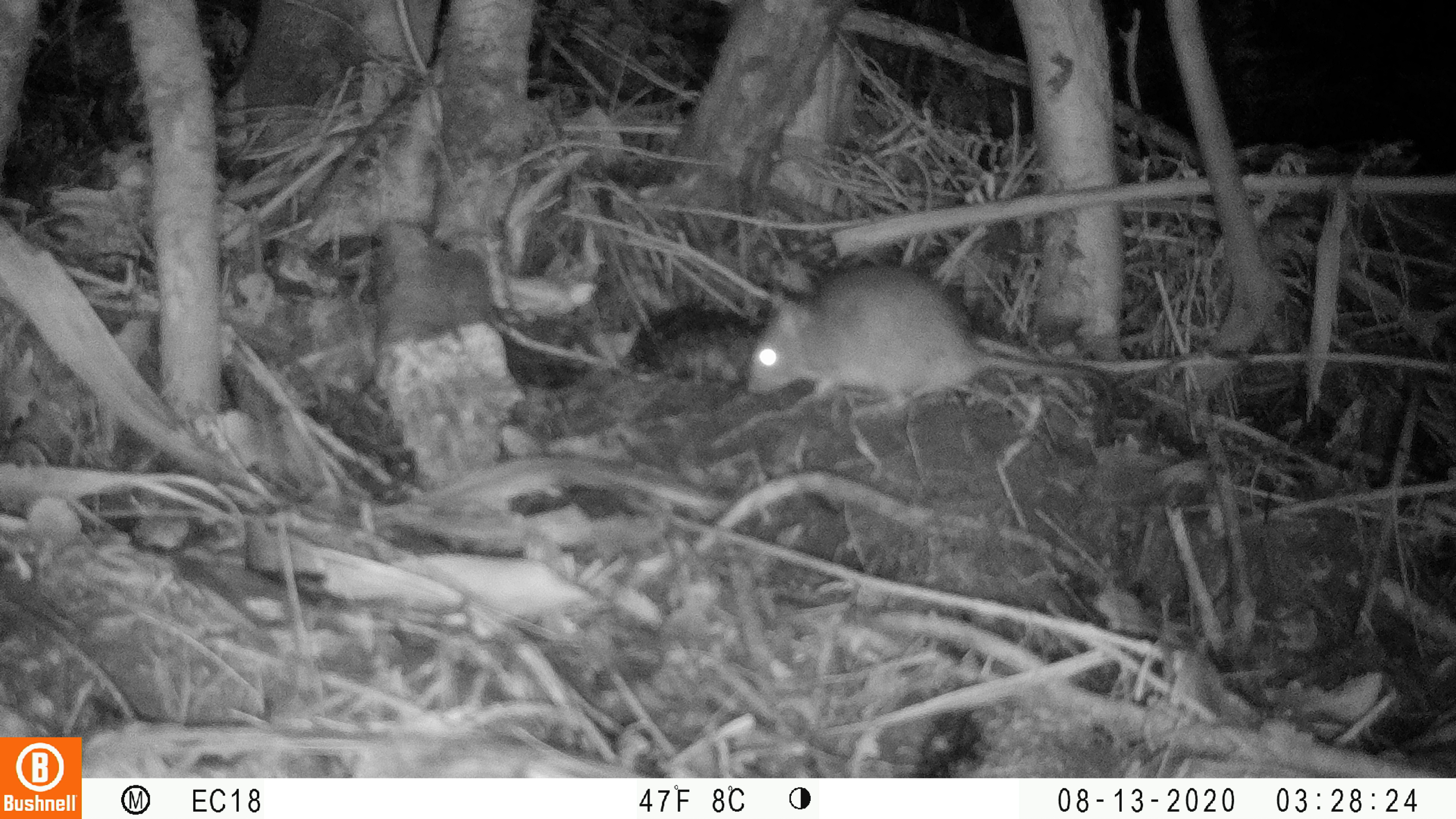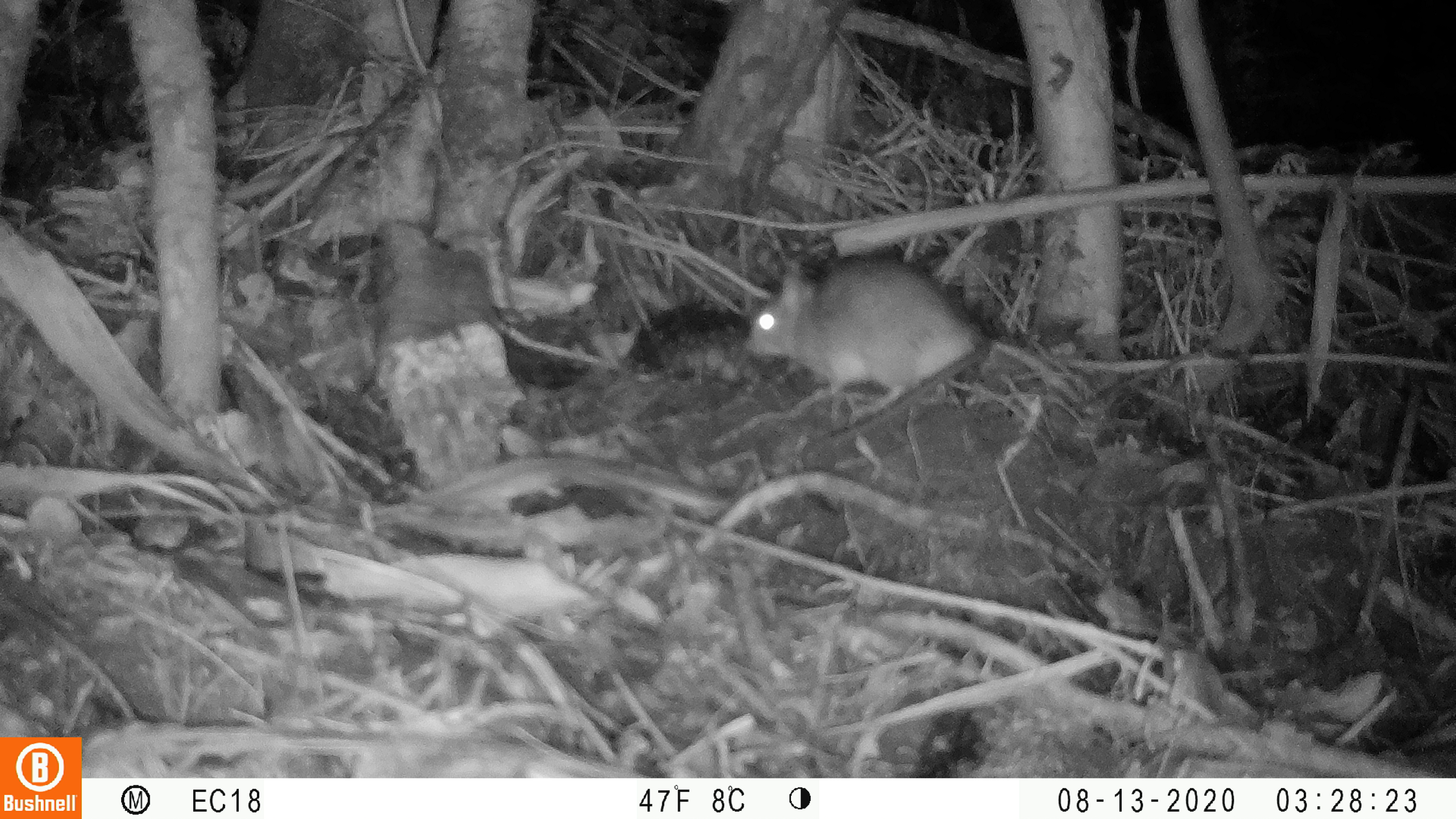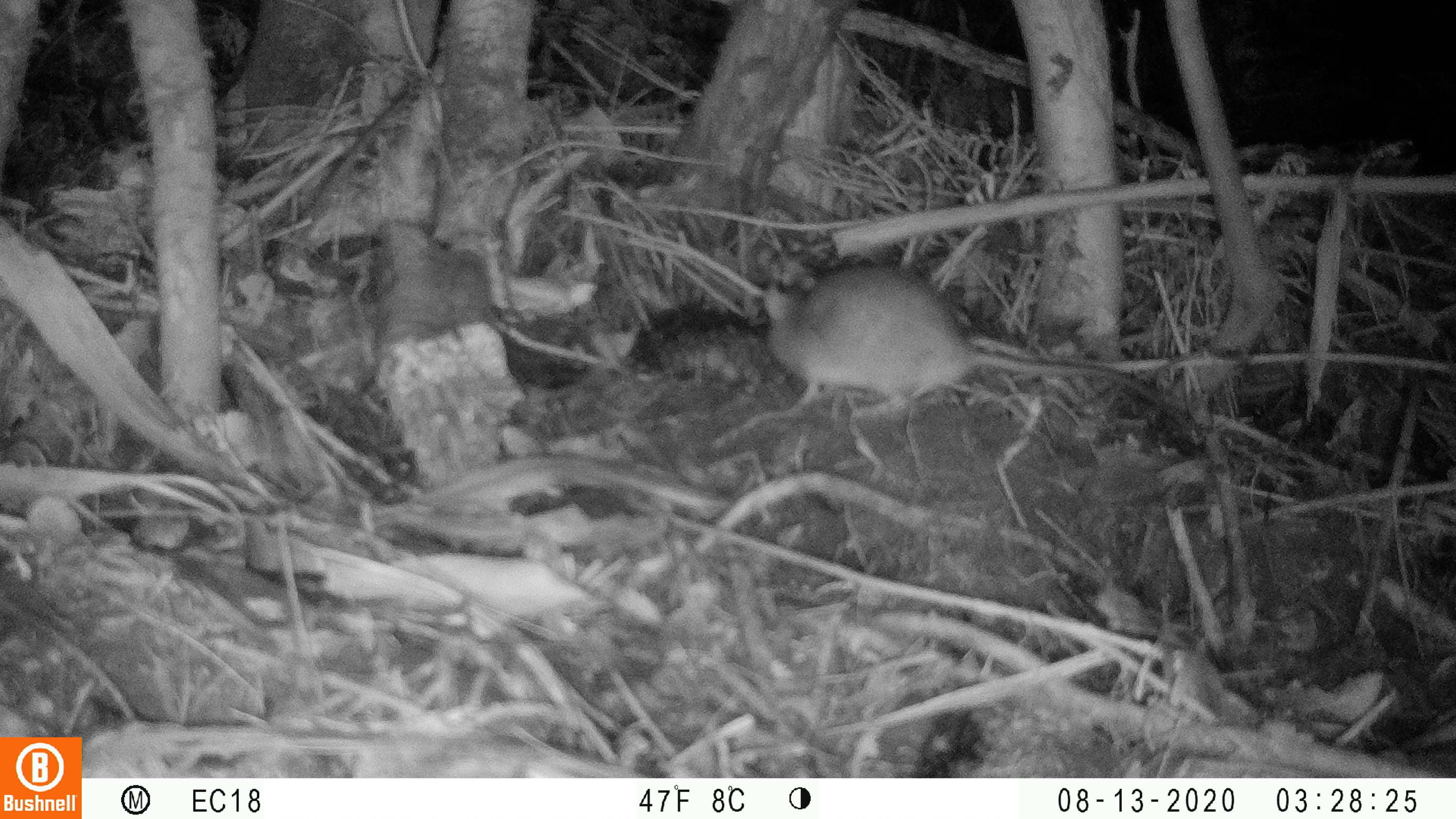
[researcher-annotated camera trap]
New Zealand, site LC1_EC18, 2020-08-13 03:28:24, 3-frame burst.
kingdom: Animalia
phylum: Chordata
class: Mammalia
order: Rodentia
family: Muridae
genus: Rattus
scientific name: Rattus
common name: rat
Rat (Rattus).